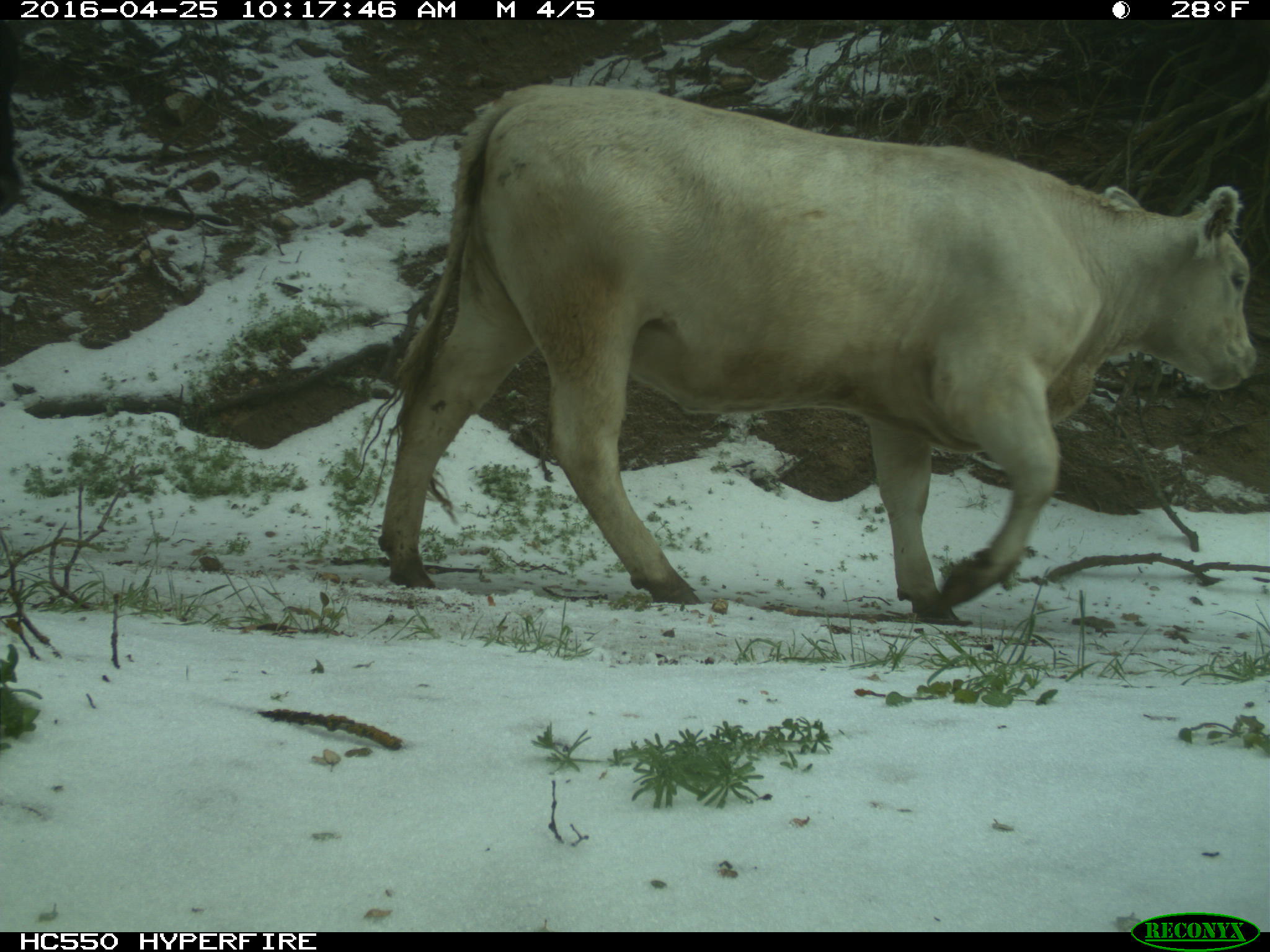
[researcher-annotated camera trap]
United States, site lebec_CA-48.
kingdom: Animalia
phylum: Chordata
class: Mammalia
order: Artiodactyla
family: Bovidae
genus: Bos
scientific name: Bos taurus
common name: domestic cow